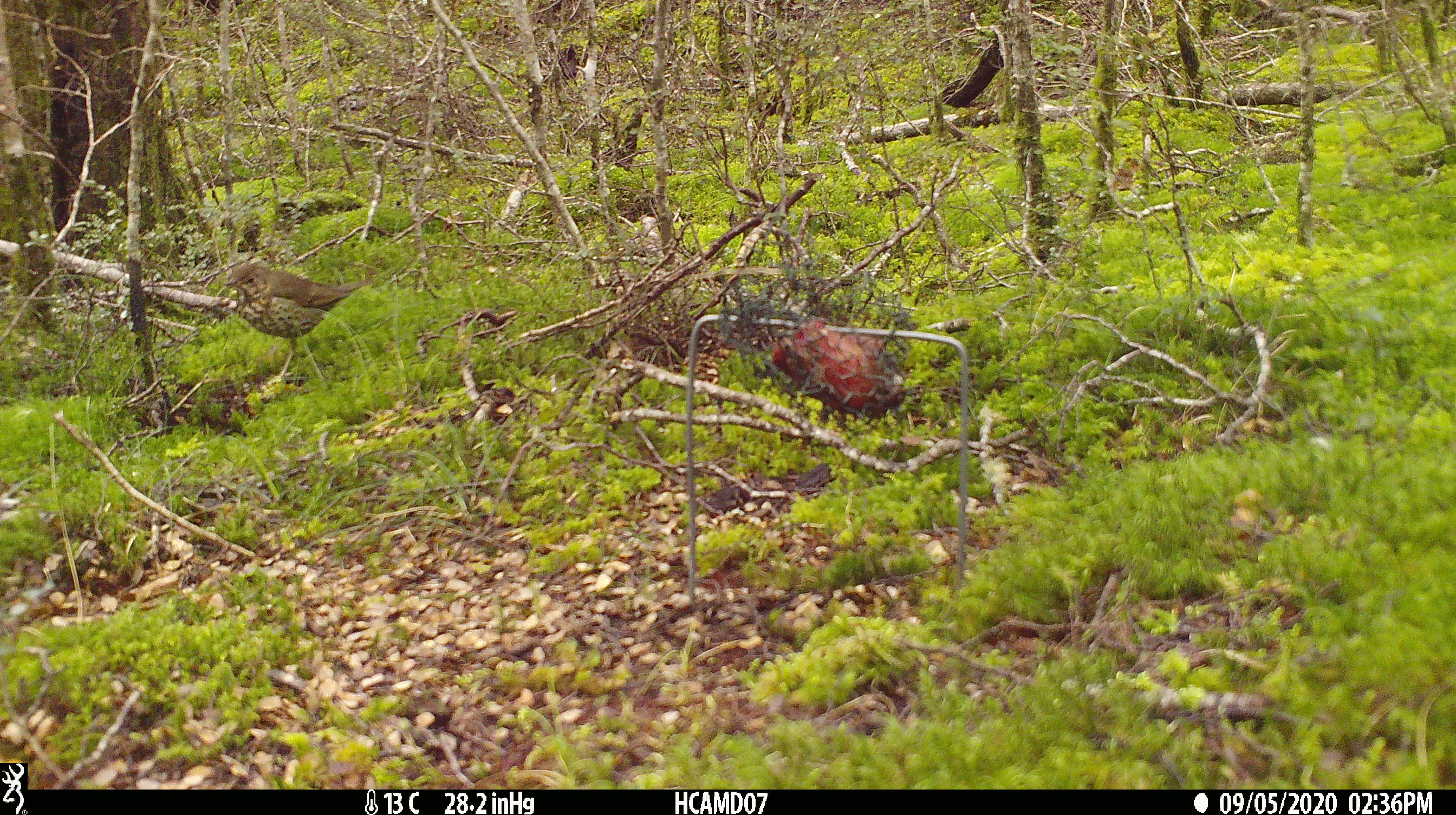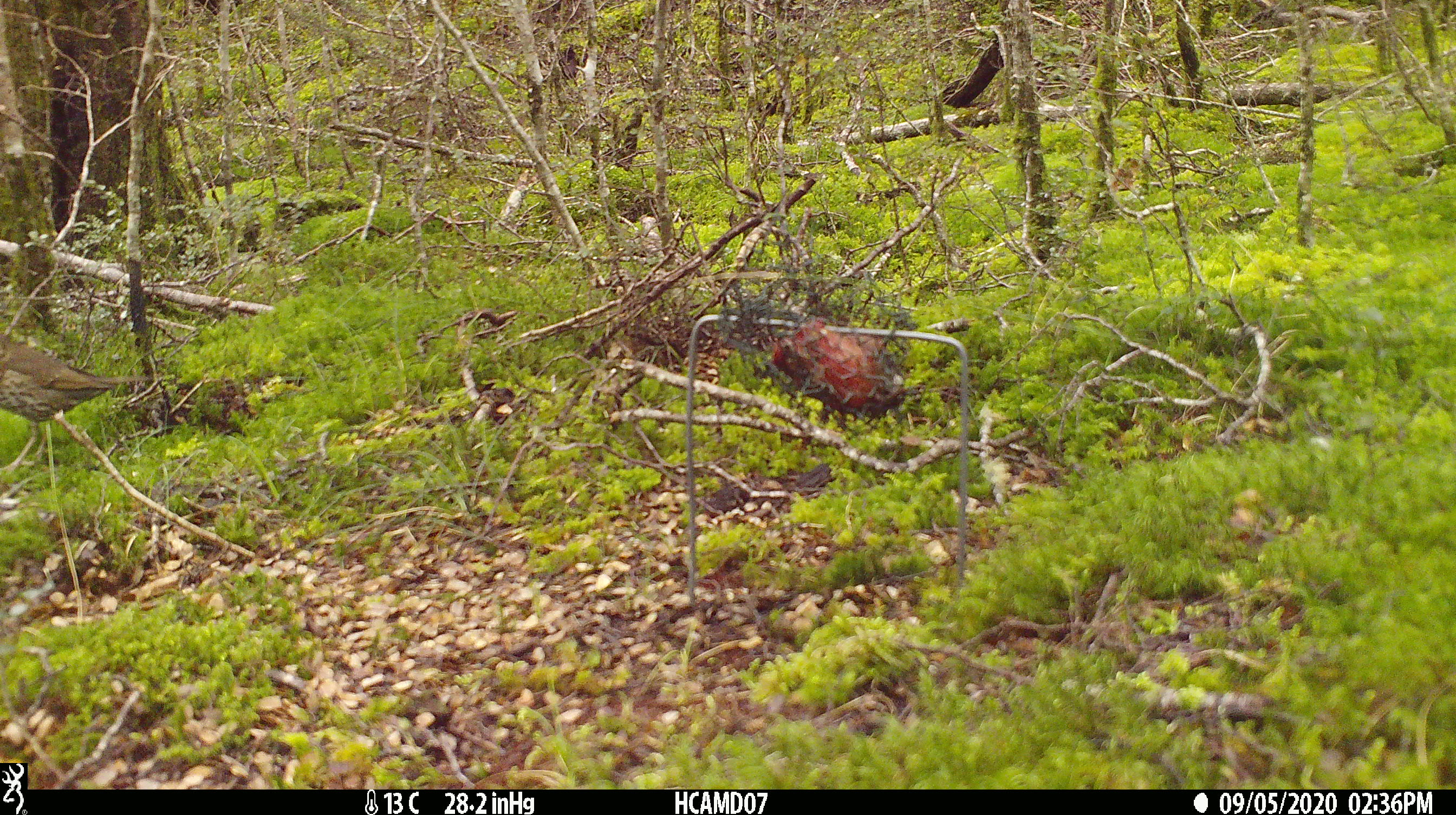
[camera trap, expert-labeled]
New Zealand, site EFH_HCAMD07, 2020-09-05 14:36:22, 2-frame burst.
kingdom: Animalia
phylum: Chordata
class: Aves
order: Passeriformes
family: Turdidae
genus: Turdus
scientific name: Turdus philomelos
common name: song thrush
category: thrush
Thrush (song thrush) (Turdus philomelos).